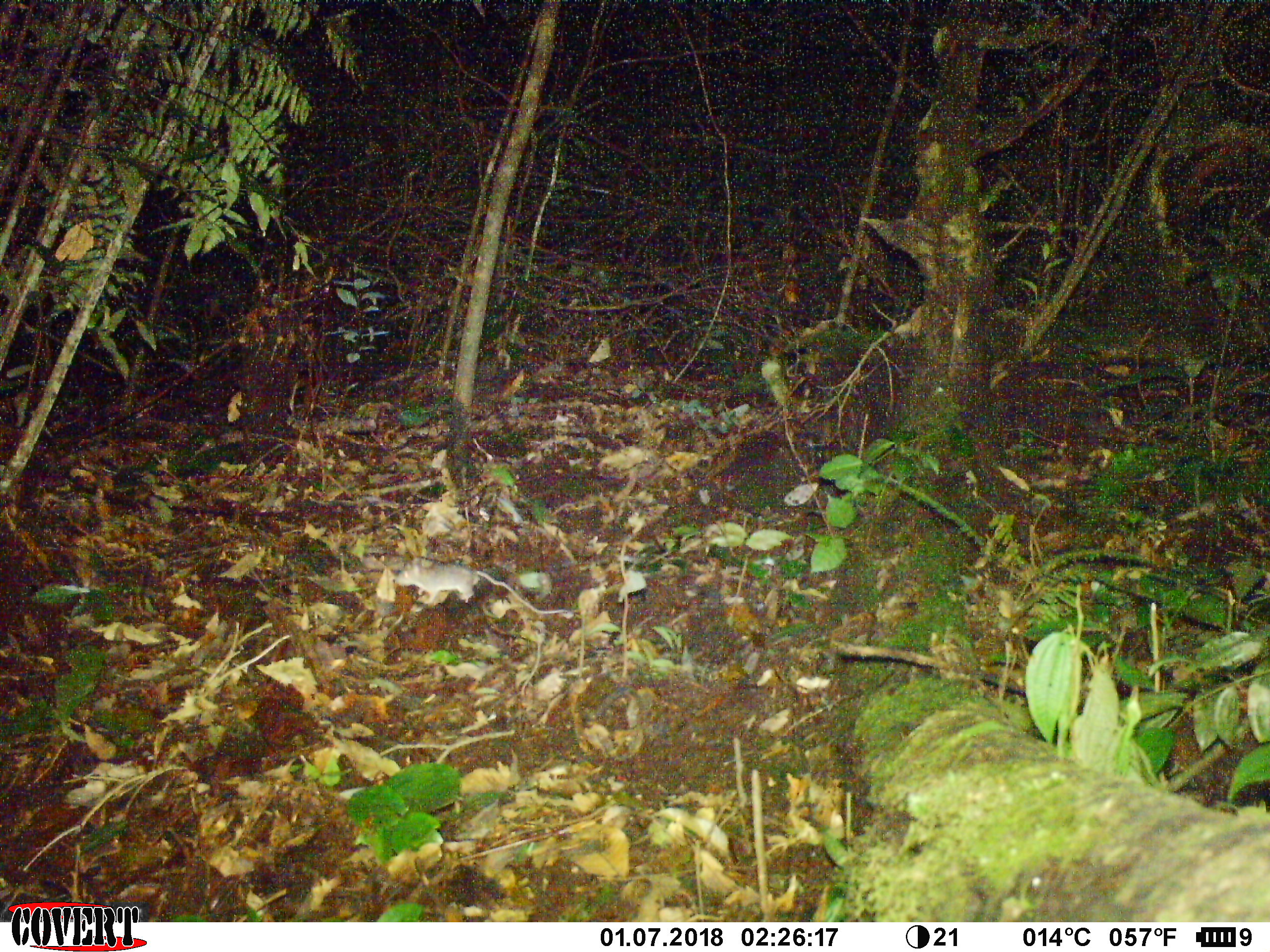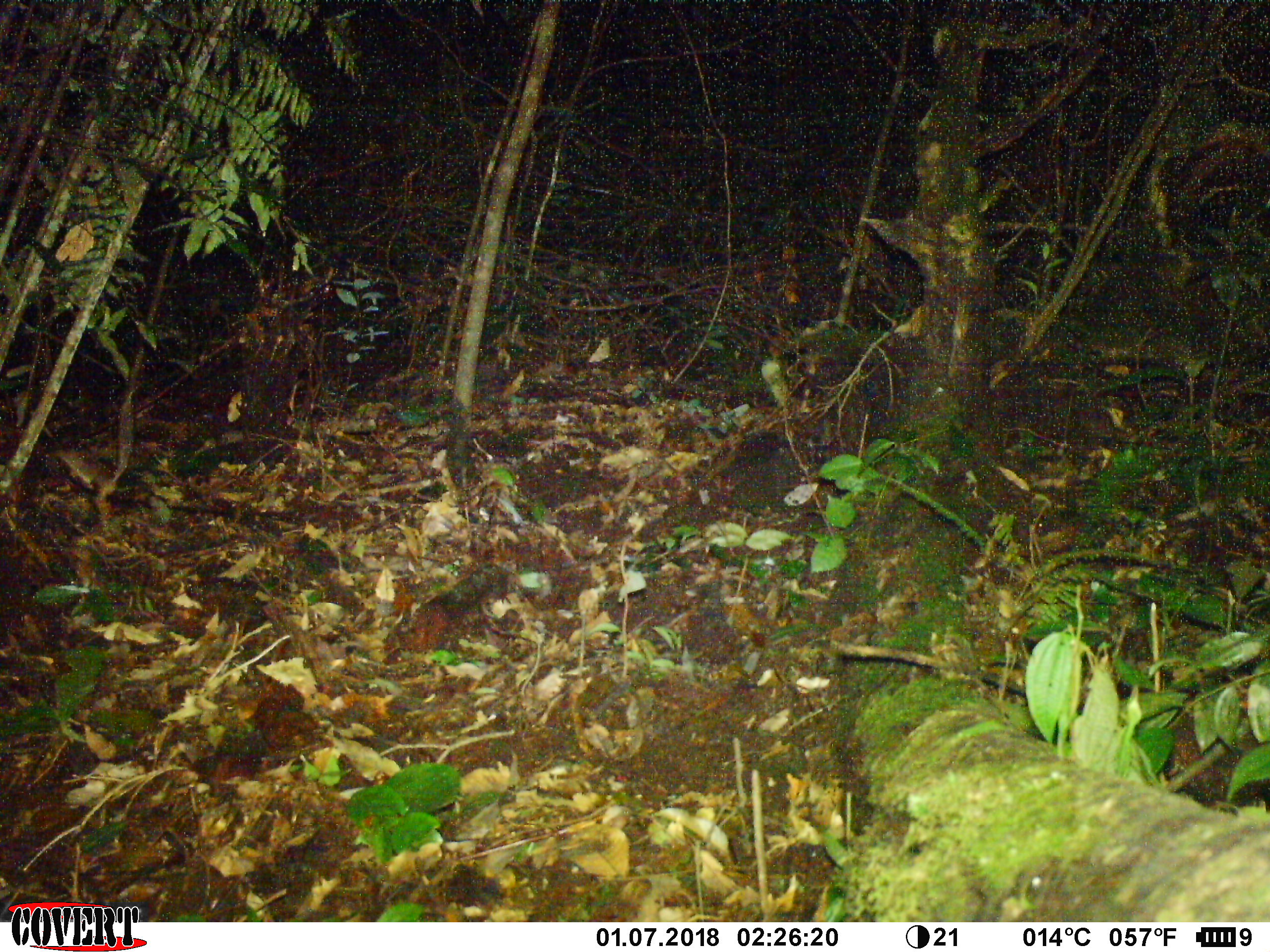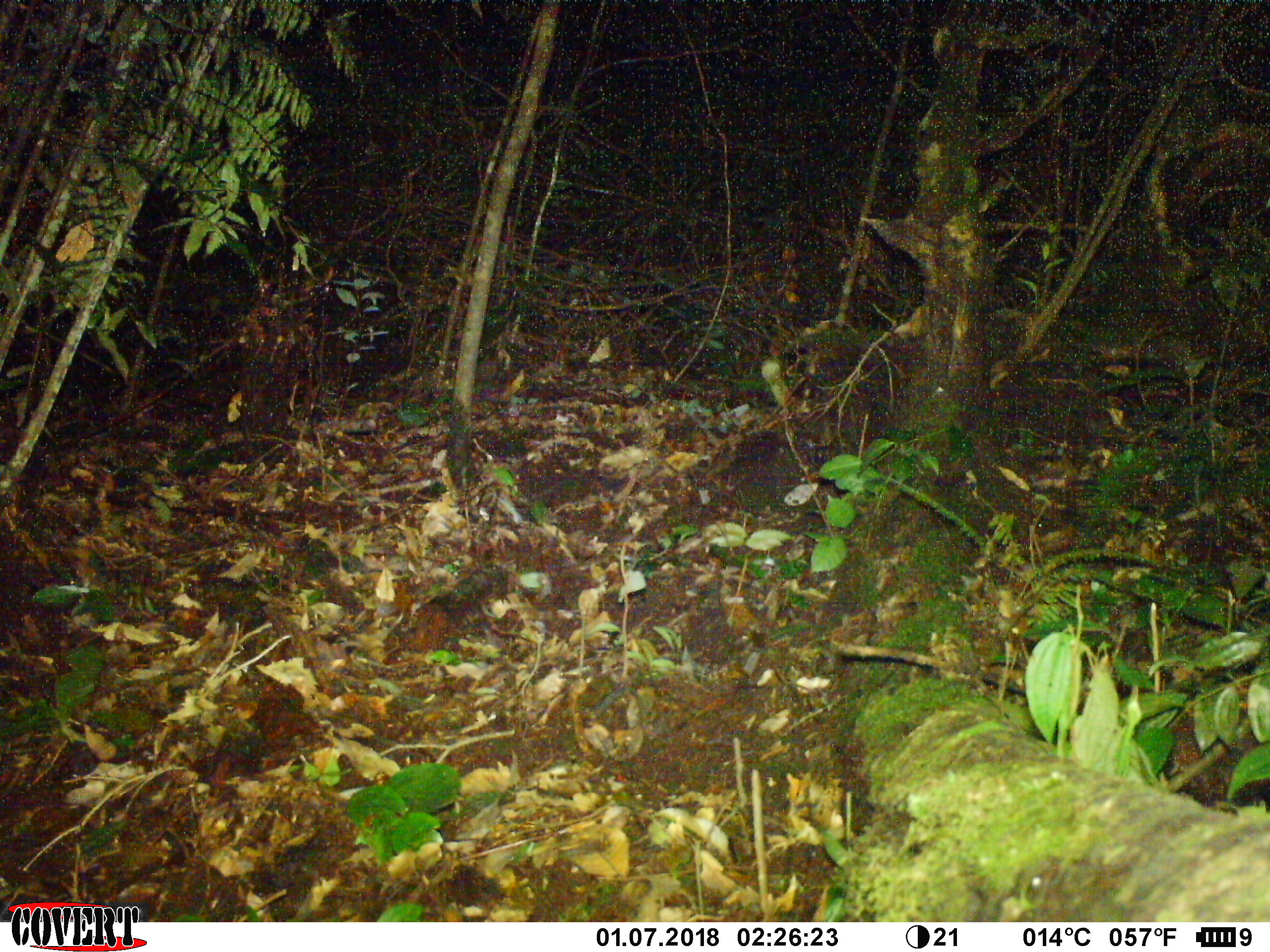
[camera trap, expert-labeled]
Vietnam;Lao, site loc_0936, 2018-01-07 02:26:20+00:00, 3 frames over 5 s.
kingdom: Animalia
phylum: Chordata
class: Mammalia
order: Rodentia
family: Muridae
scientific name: Muridae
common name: old-world mice and rats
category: unidentified murid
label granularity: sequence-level